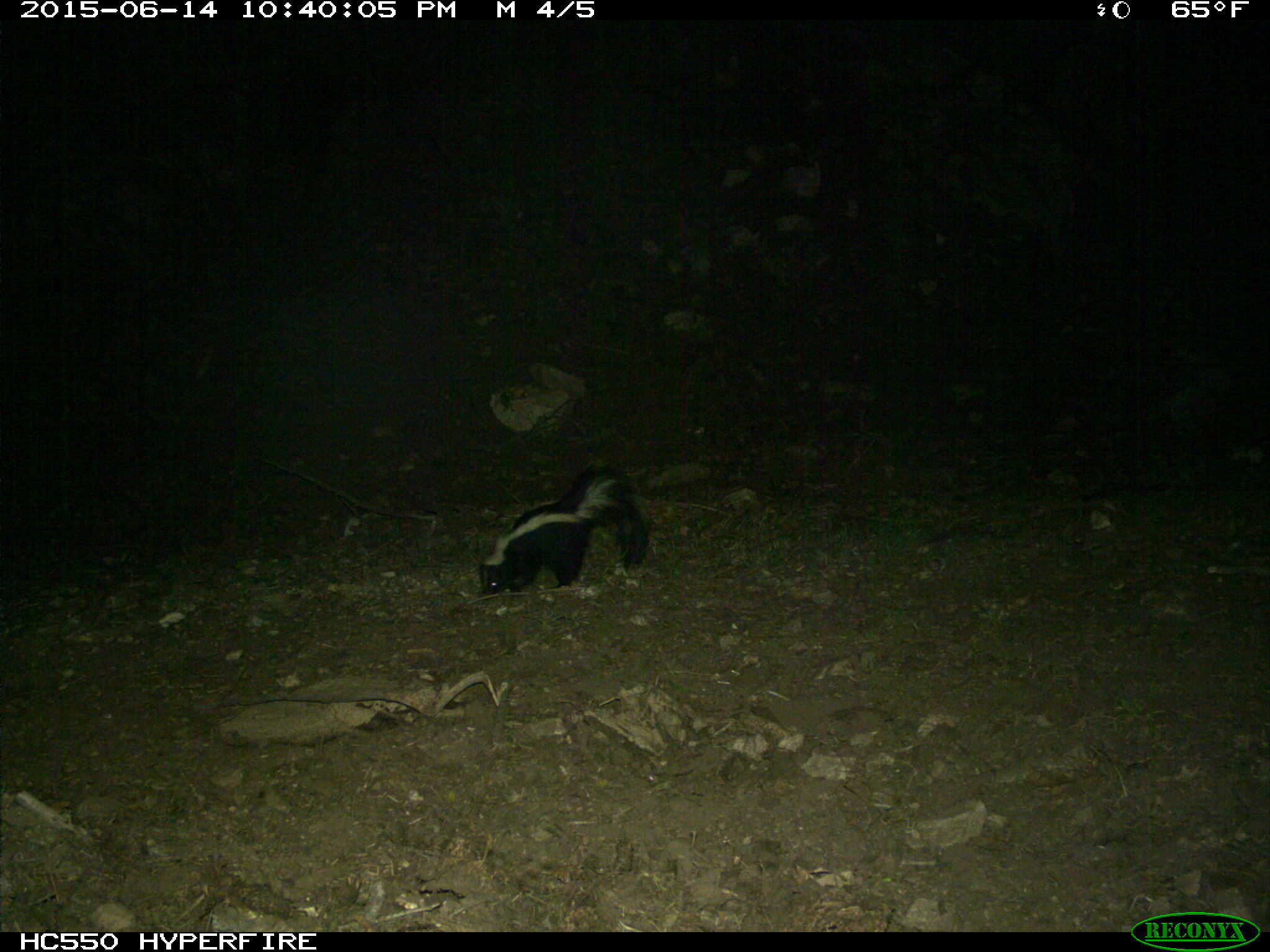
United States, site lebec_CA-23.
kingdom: Animalia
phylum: Chordata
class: Mammalia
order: Carnivora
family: Mephitidae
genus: Mephitis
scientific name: Mephitis mephitis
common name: striped skunk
Mephitis mephitis (striped skunk).